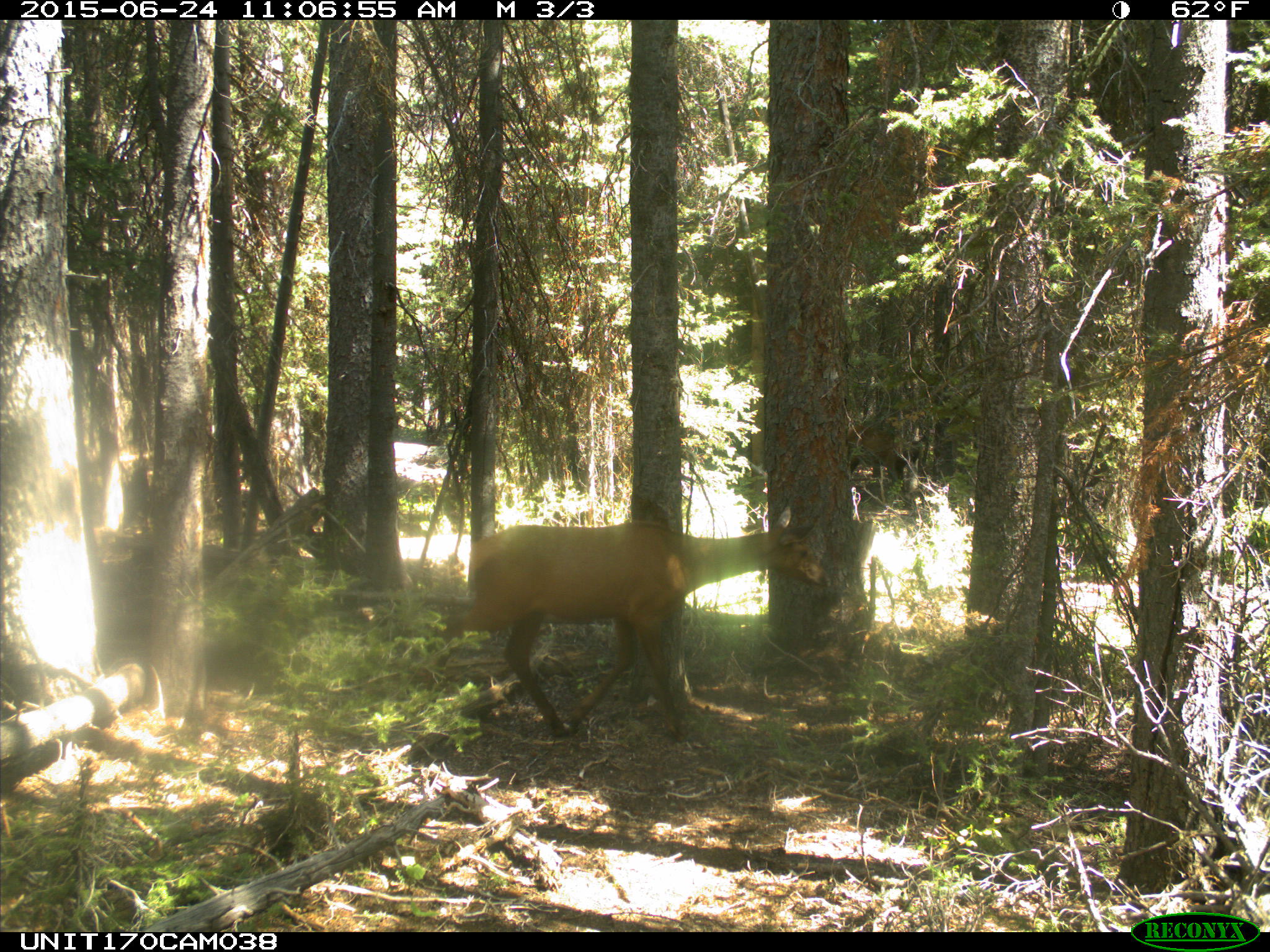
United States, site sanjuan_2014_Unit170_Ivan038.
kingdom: Animalia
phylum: Chordata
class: Mammalia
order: Artiodactyla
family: Cervidae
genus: Cervus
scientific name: Cervus elaphus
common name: red deer